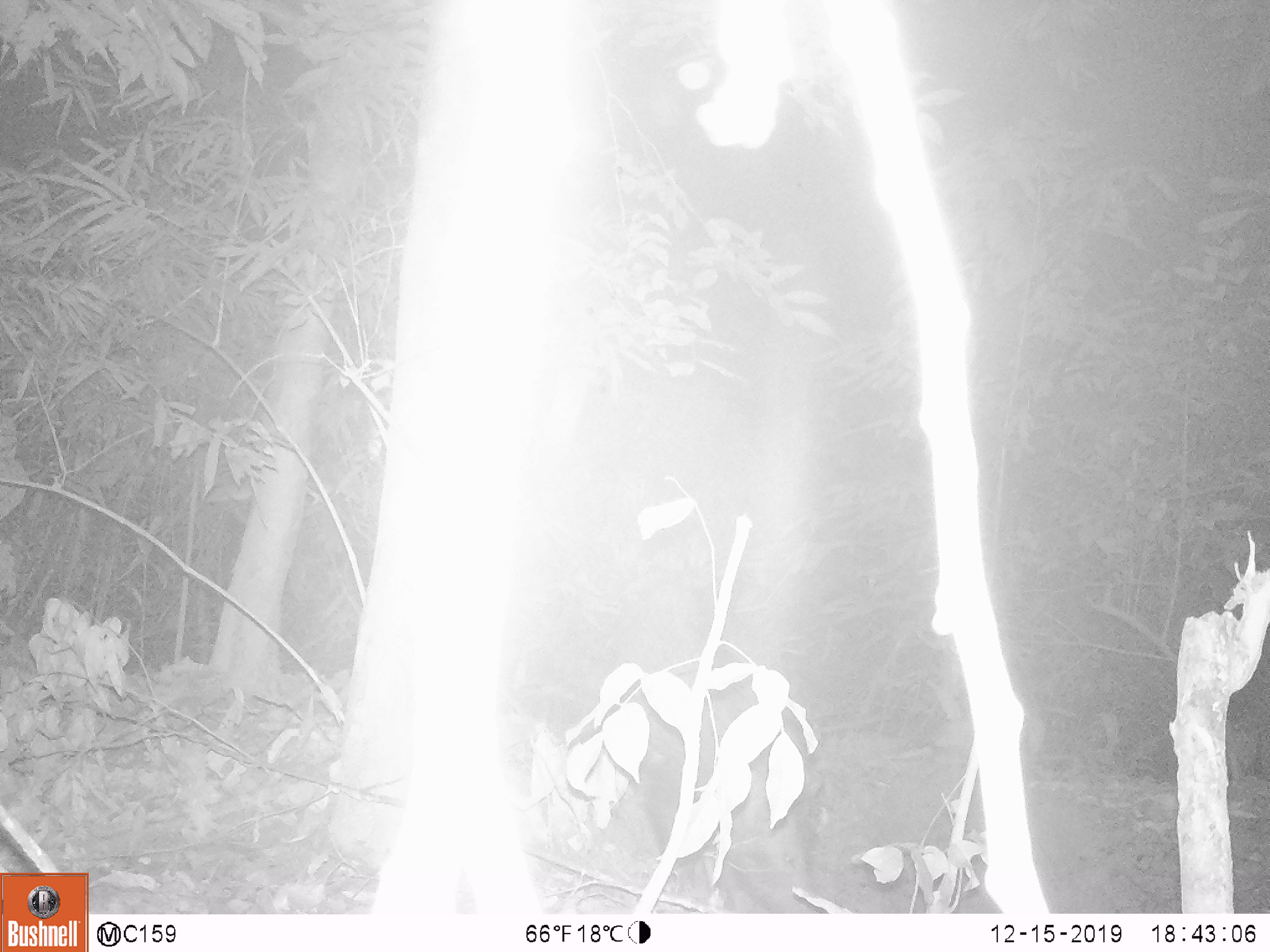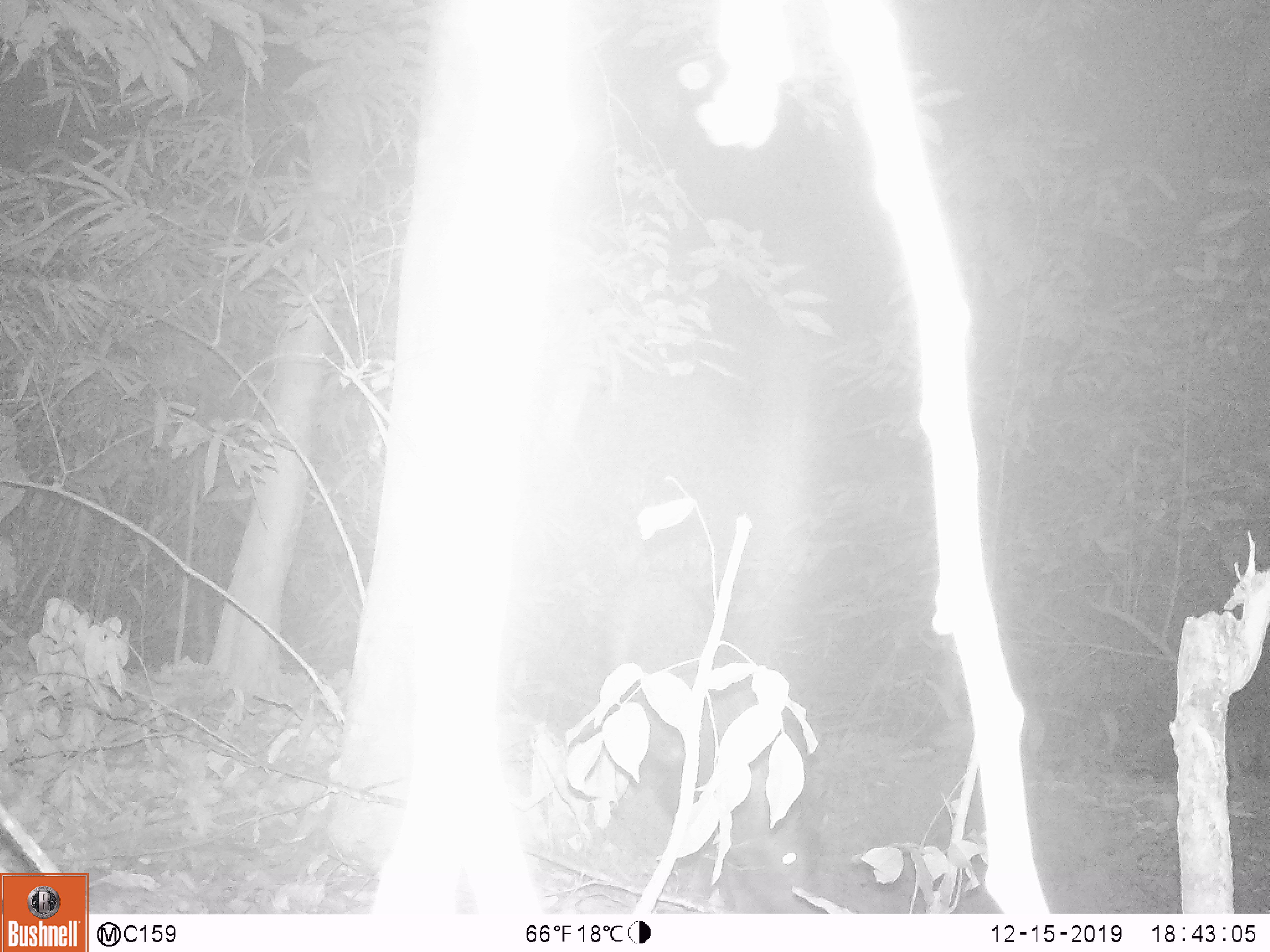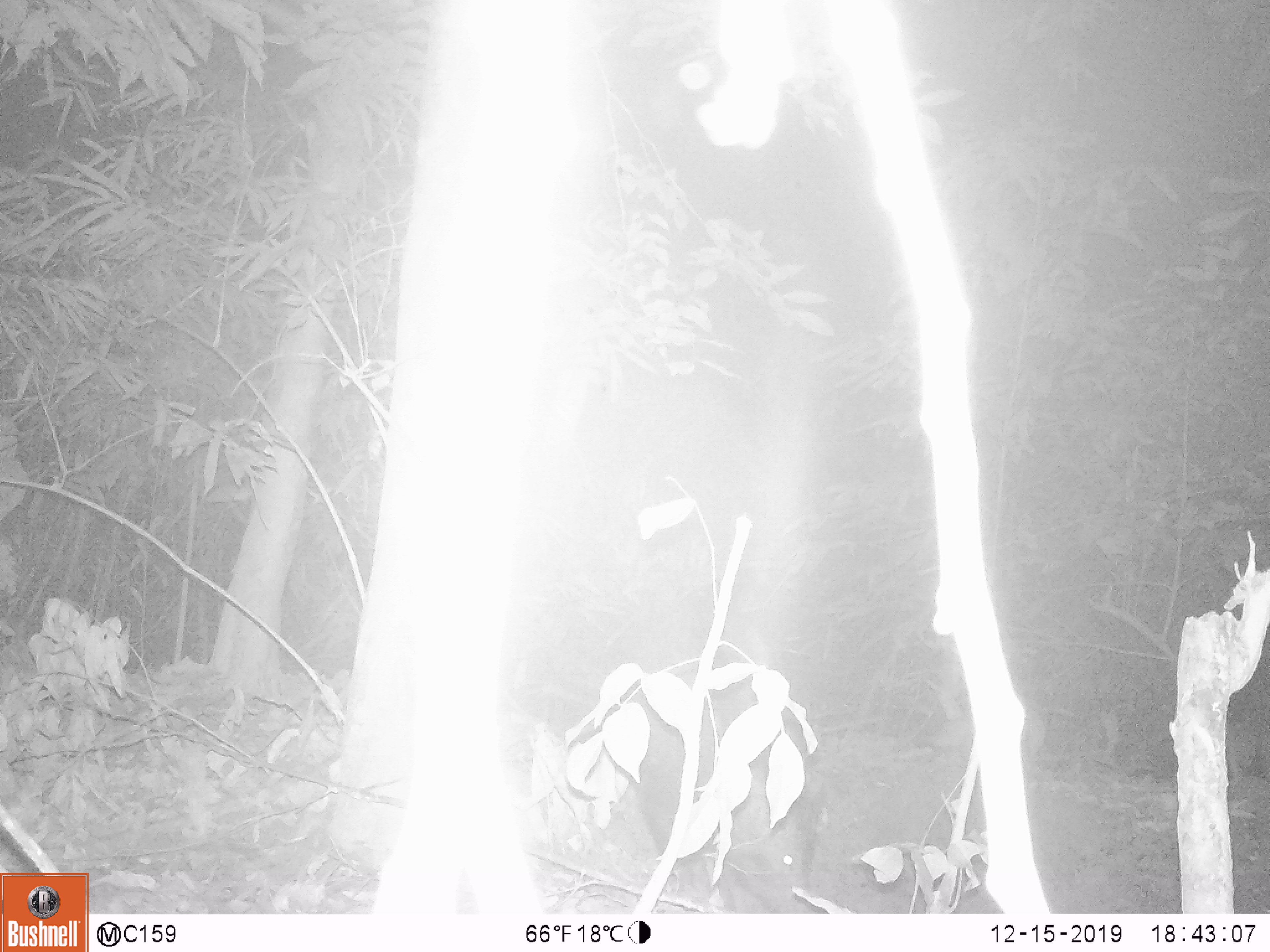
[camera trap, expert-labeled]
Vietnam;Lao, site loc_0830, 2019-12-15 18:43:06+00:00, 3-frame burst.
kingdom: Animalia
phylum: Chordata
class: Mammalia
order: Artiodactyla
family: Suidae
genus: Sus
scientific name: Sus scrofa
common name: eurasian wild pig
Eurasian wild pig (Sus scrofa). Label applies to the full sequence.